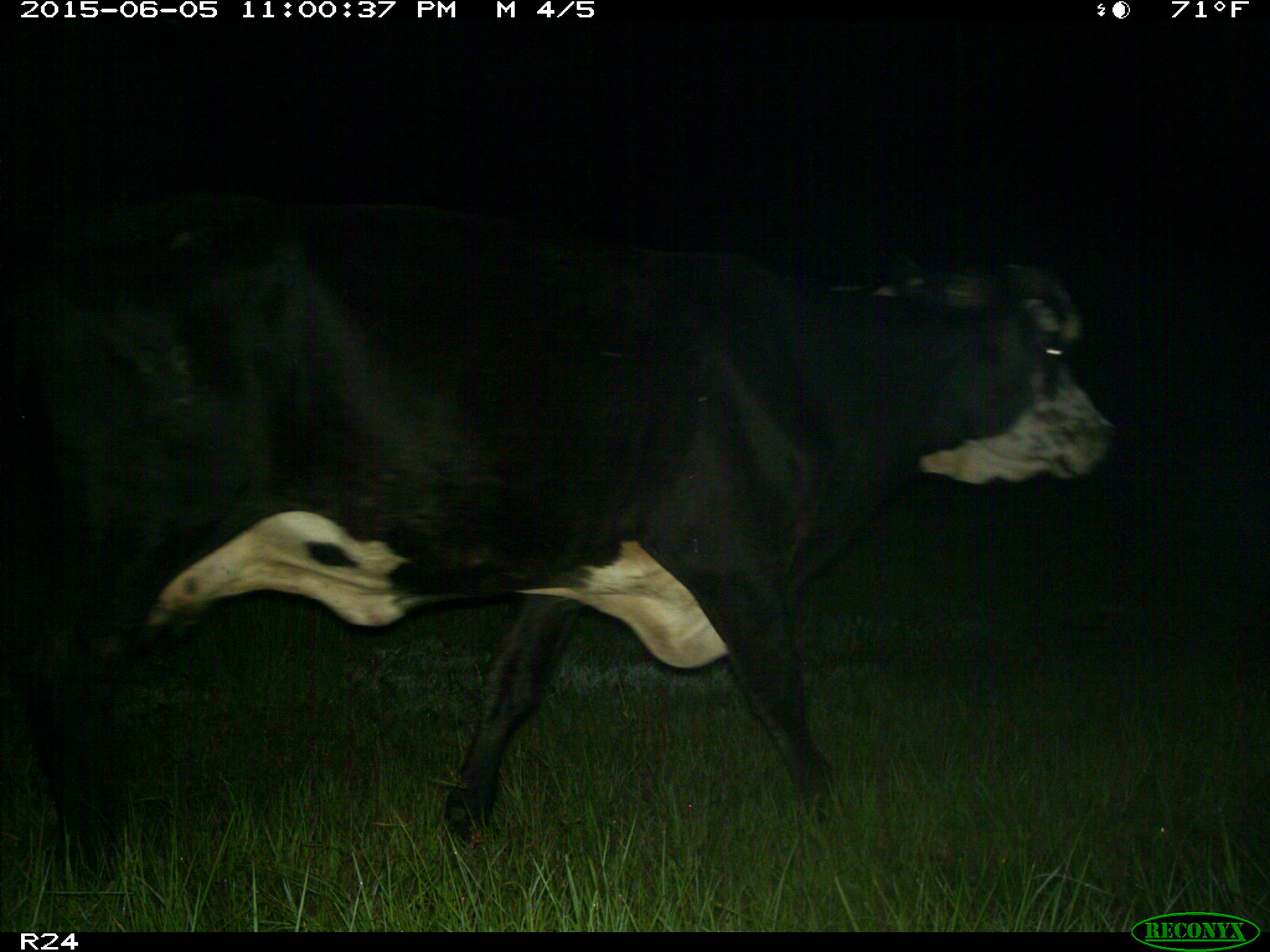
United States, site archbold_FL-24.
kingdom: Animalia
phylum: Chordata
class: Mammalia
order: Artiodactyla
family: Bovidae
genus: Bos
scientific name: Bos taurus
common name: domestic cow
Bos taurus (domestic cow).